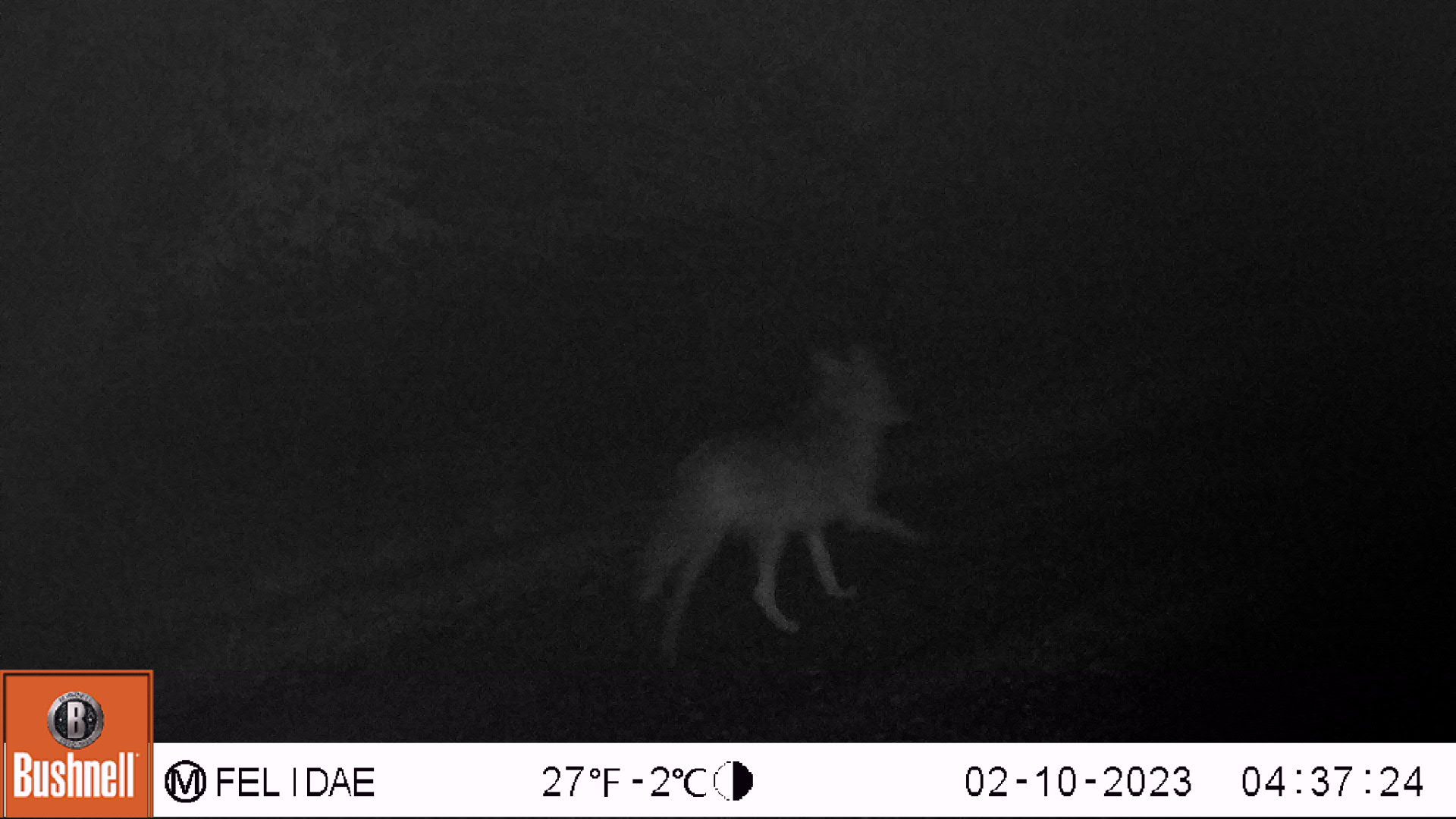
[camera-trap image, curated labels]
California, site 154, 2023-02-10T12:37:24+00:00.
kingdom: Animalia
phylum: Chordata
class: Mammalia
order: Carnivora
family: Canidae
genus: Canis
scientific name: Canis latrans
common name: coyote